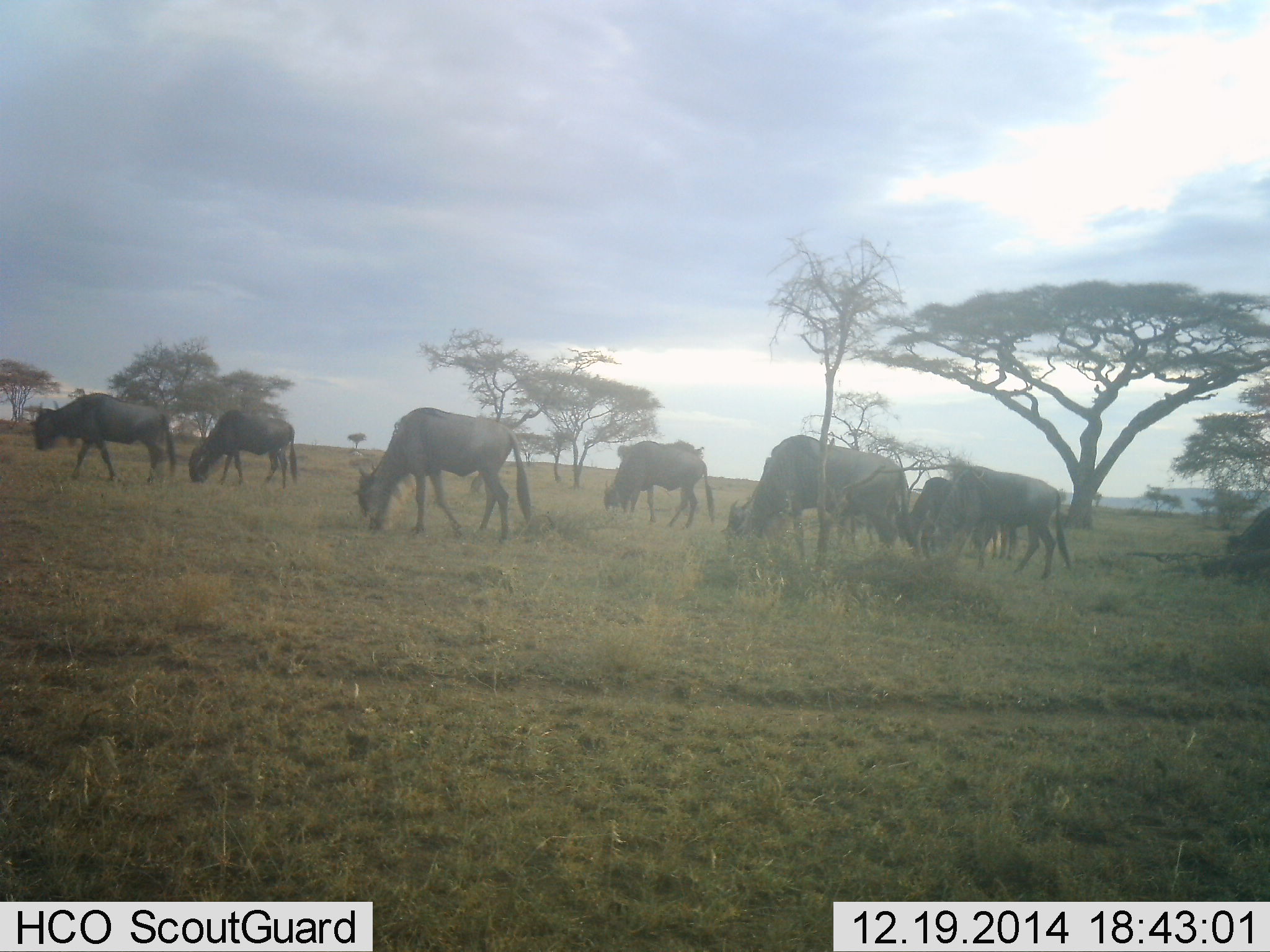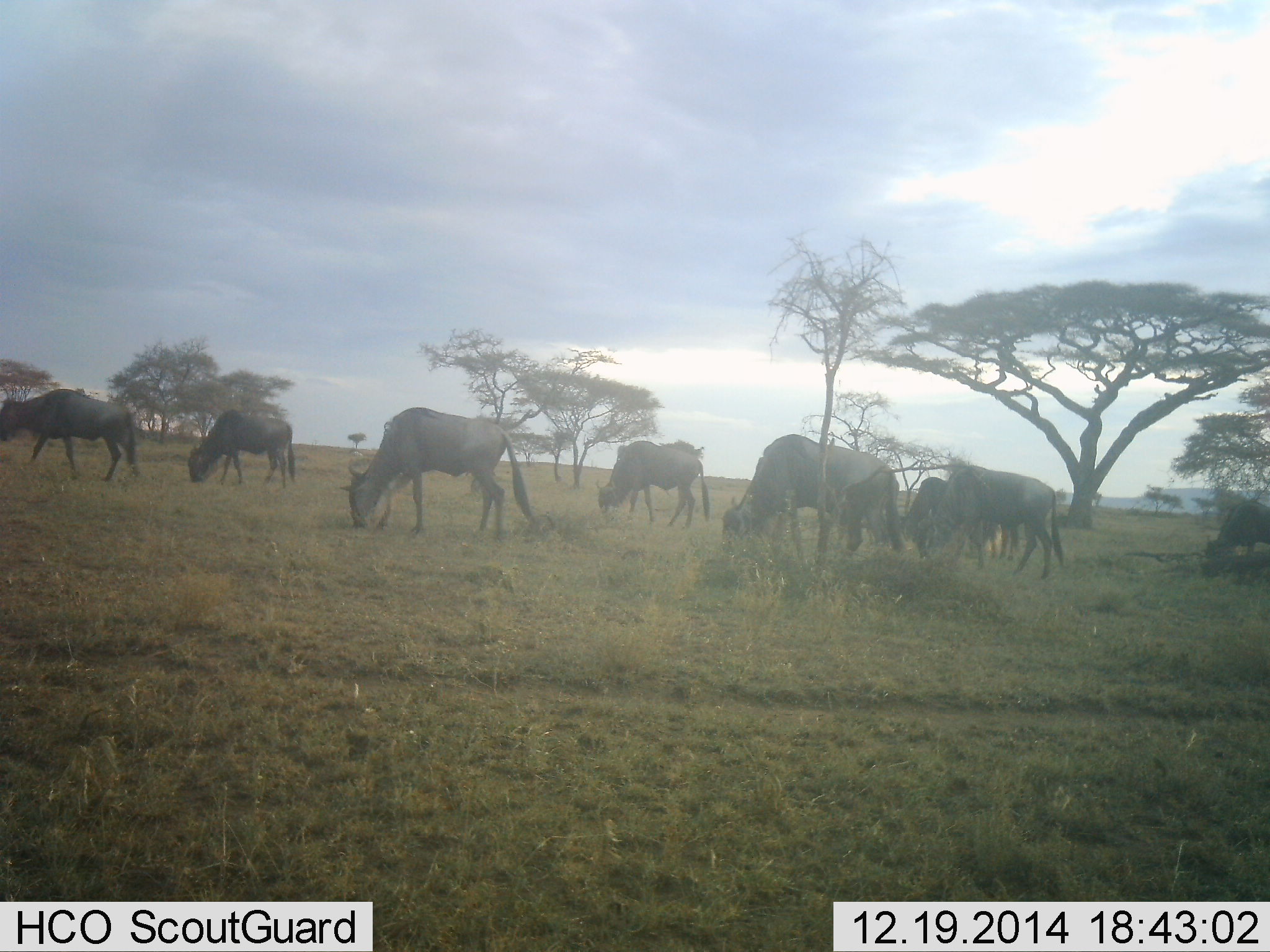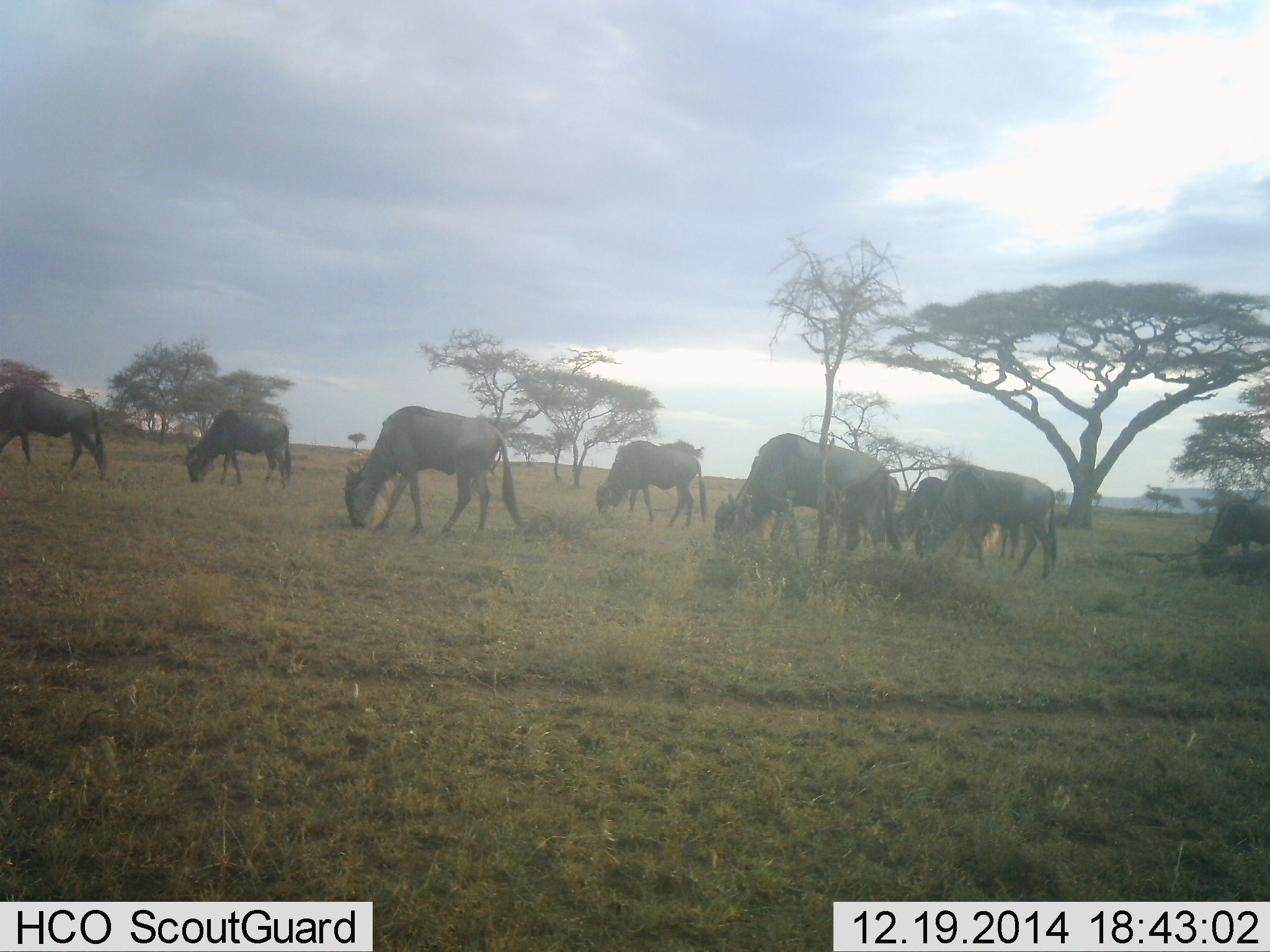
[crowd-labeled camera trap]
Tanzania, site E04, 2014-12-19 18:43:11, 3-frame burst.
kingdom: Animalia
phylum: Chordata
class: Mammalia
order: Artiodactyla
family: Bovidae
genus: Connochaetes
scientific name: Connochaetes taurinus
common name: blue wildebeest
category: wildebeest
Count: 8.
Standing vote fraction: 10%.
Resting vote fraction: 0%.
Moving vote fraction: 50%.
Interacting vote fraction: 0%.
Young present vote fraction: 0%.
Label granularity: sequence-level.